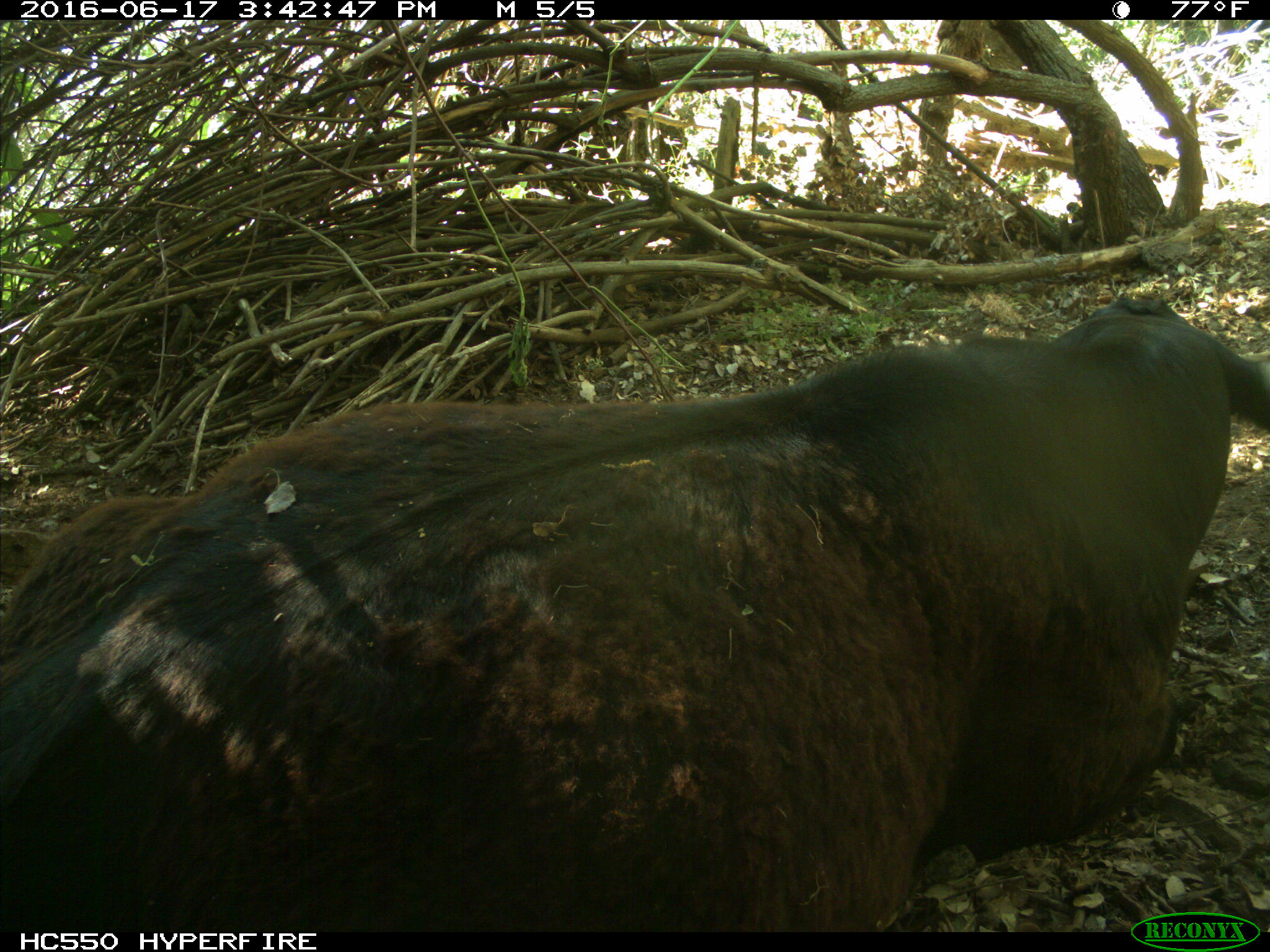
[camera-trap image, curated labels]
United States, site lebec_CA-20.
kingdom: Animalia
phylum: Chordata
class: Mammalia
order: Artiodactyla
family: Bovidae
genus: Bos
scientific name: Bos taurus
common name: domestic cow